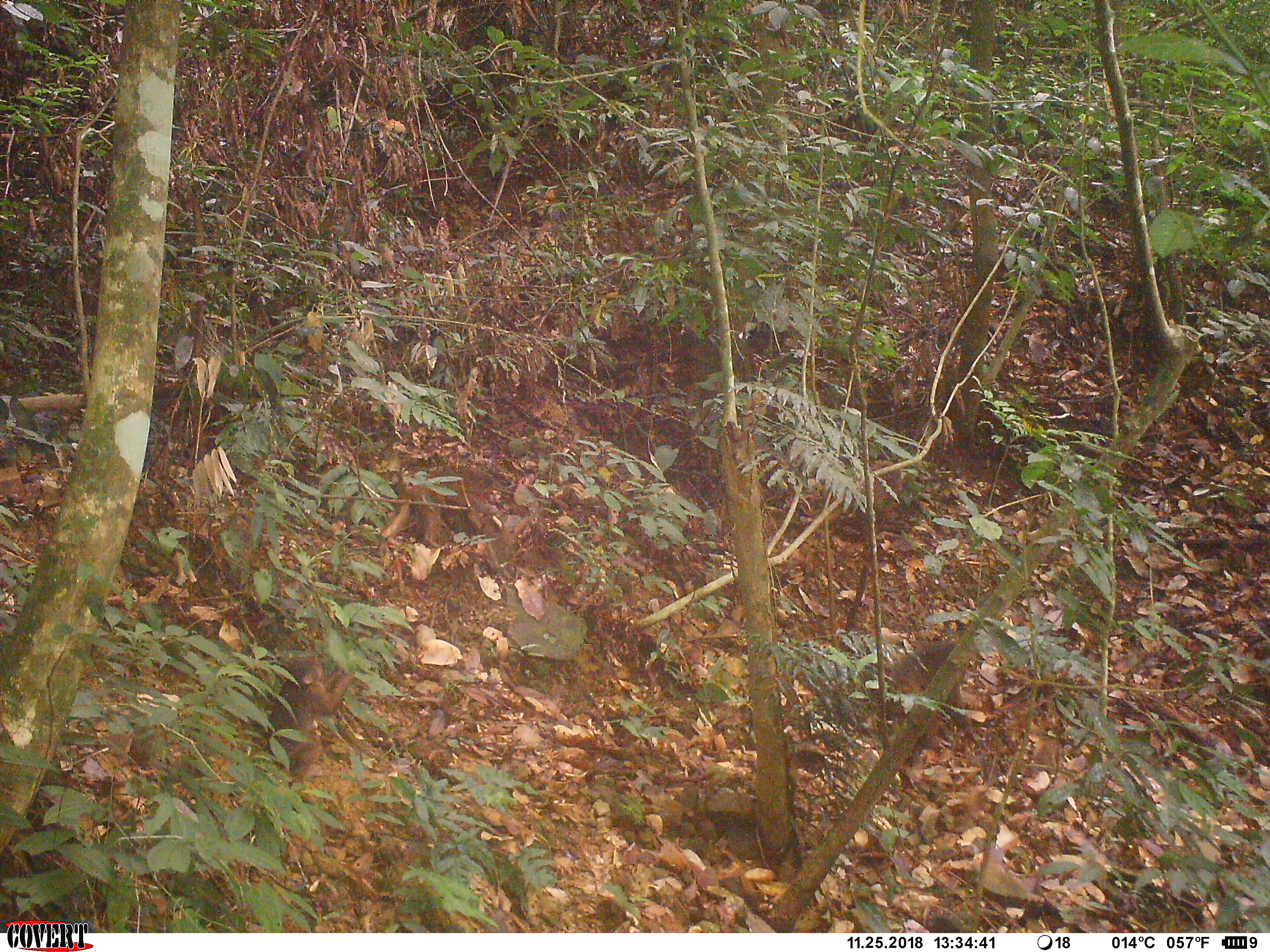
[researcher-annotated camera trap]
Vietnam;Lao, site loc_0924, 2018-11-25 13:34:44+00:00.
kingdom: Animalia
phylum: Chordata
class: Mammalia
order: Primates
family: Cercopithecidae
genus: Macaca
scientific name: Macaca arctoides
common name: stump-tailed macaque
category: stump tailed macaque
Stump tailed macaque (stump-tailed macaque) (Macaca arctoides). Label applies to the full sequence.